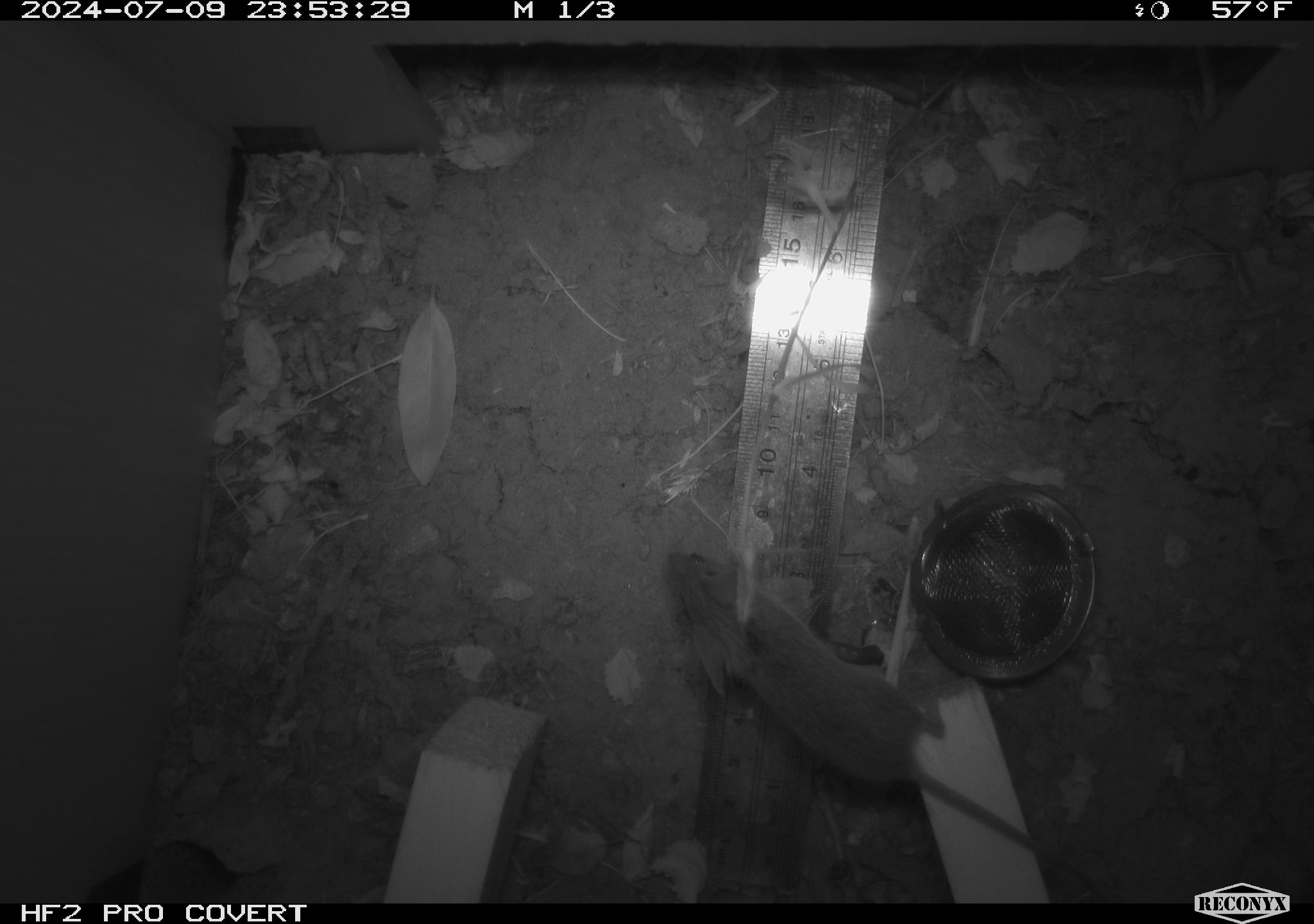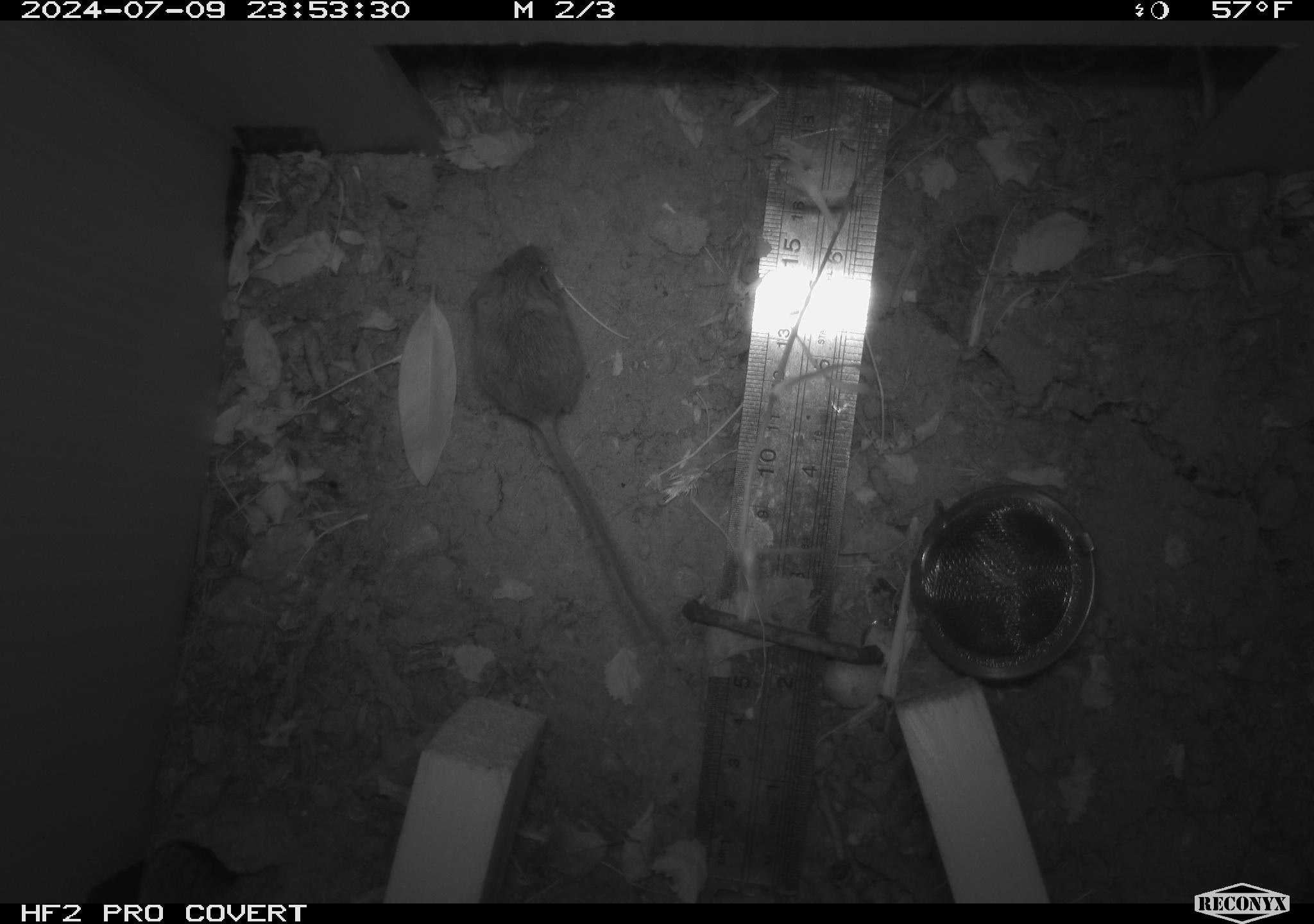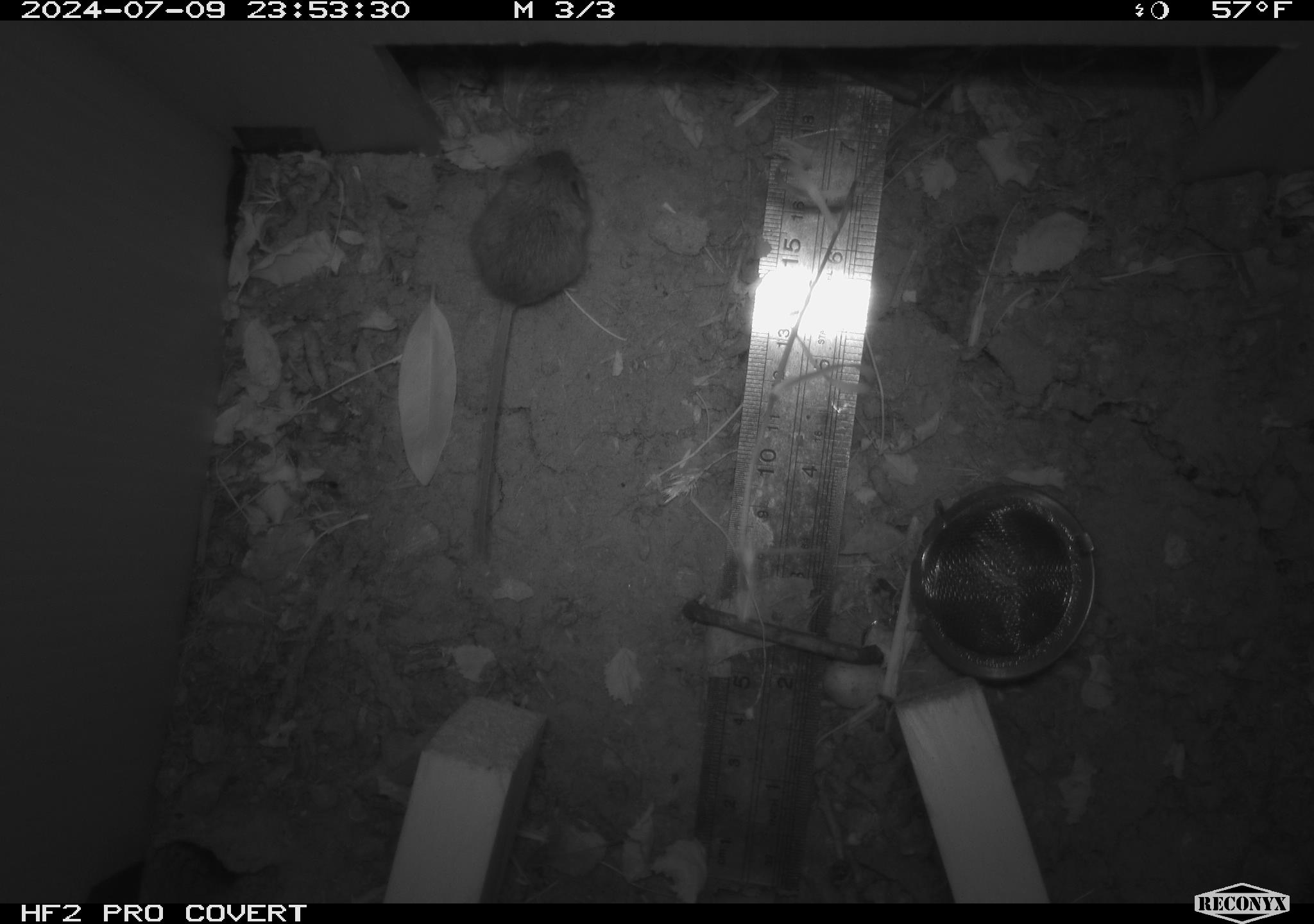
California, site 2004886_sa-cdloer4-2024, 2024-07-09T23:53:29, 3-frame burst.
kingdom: Animalia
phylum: Chordata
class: Mammalia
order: Rodentia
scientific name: Rodentia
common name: rodent